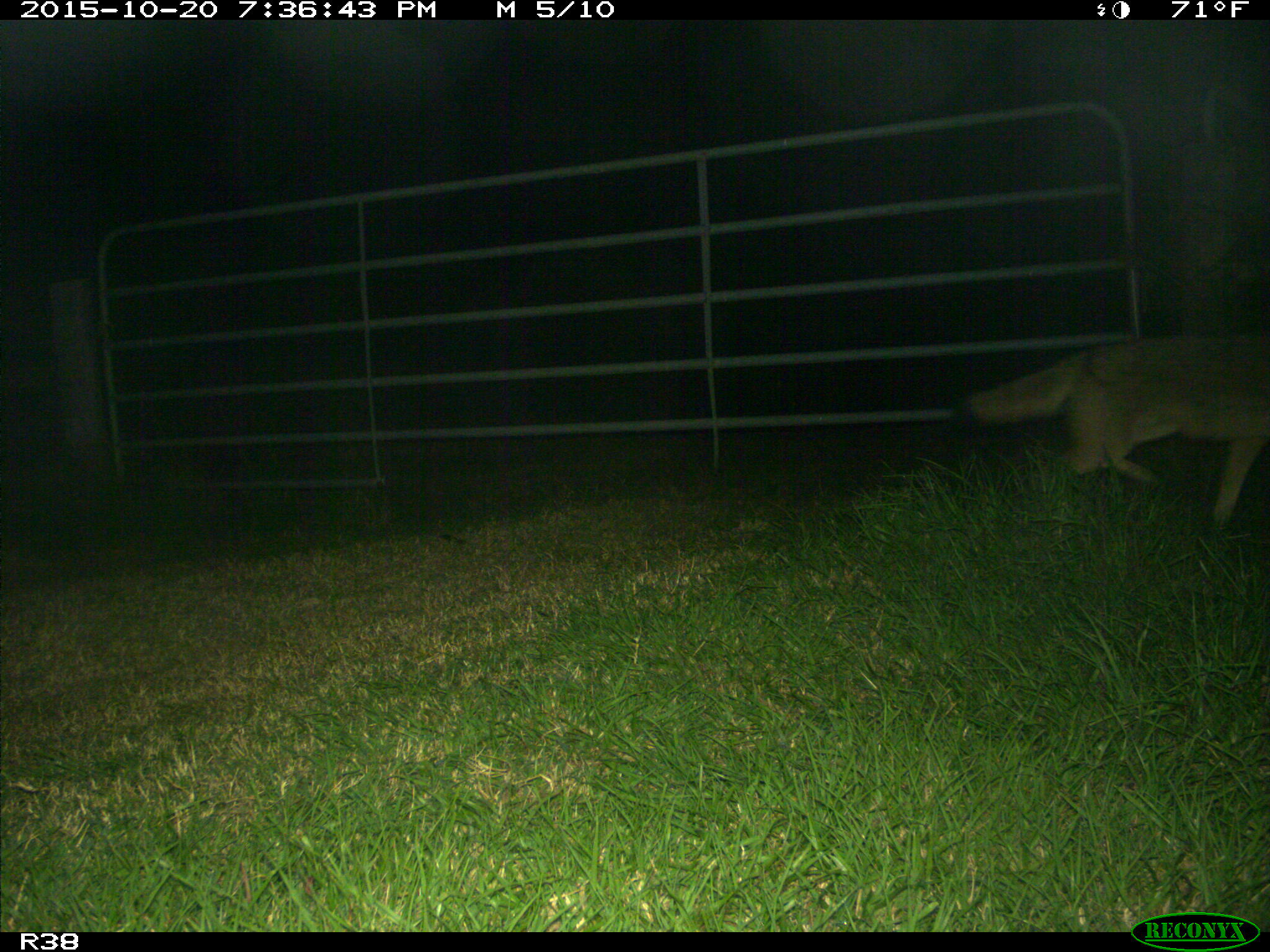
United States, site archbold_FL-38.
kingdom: Animalia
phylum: Chordata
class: Mammalia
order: Carnivora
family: Canidae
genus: Canis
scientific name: Canis latrans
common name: coyote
Canis latrans (coyote).